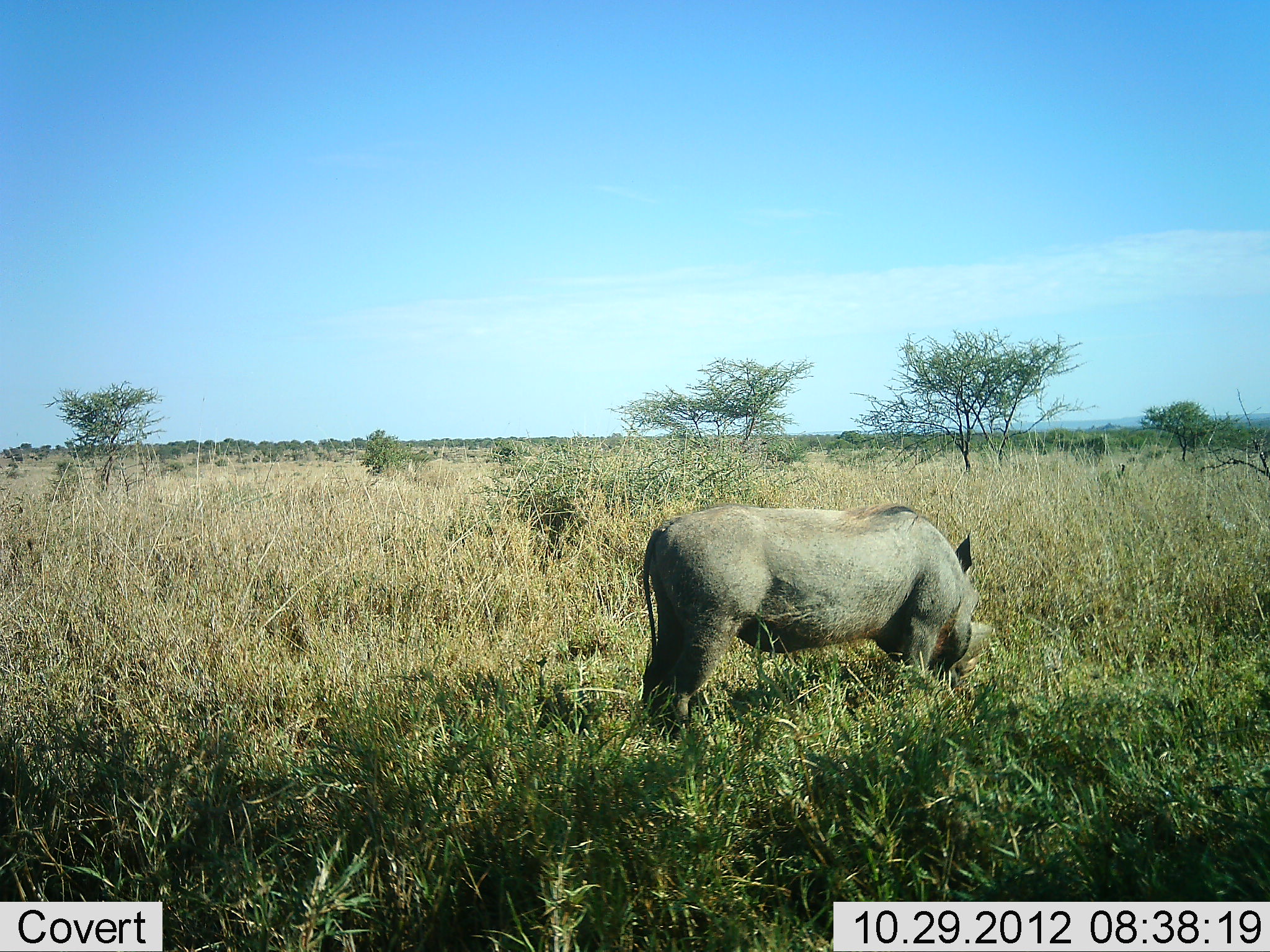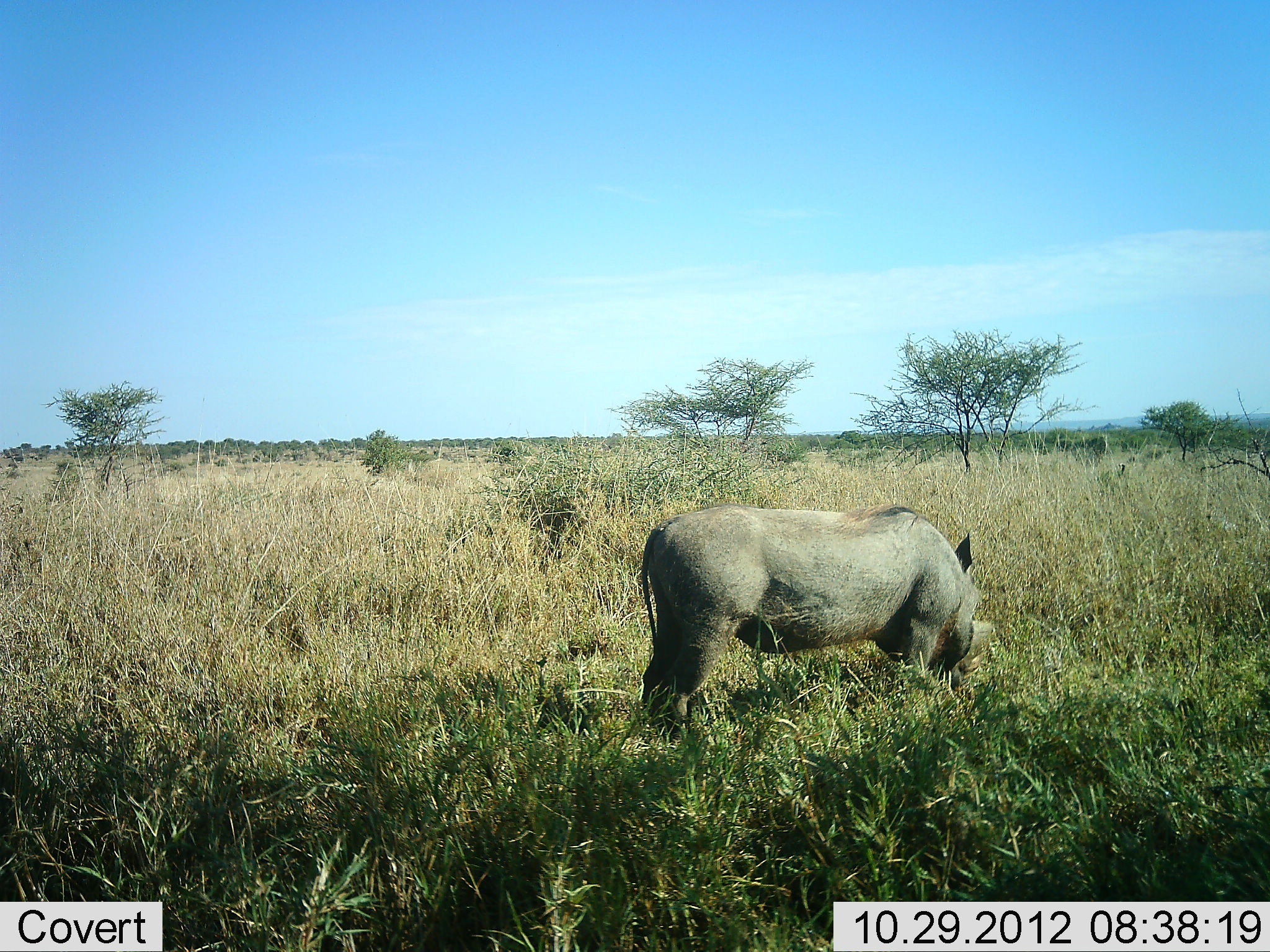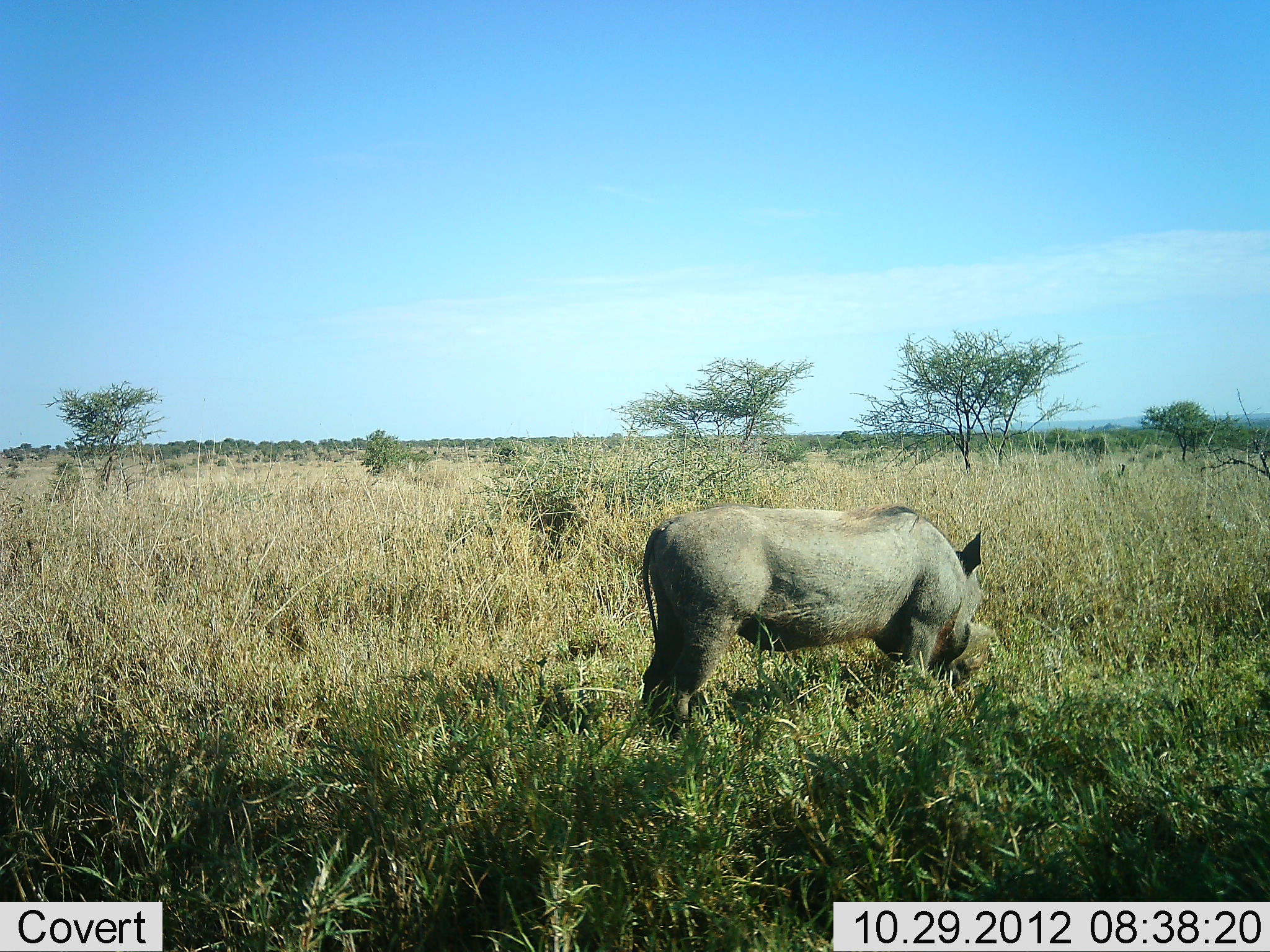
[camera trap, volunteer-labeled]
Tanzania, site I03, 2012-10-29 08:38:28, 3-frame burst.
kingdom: Animalia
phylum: Chordata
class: Mammalia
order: Artiodactyla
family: Suidae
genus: Phacochoerus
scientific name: Phacochoerus africanus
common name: warthog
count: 1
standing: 30%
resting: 0%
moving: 0%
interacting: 0%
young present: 0%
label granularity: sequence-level